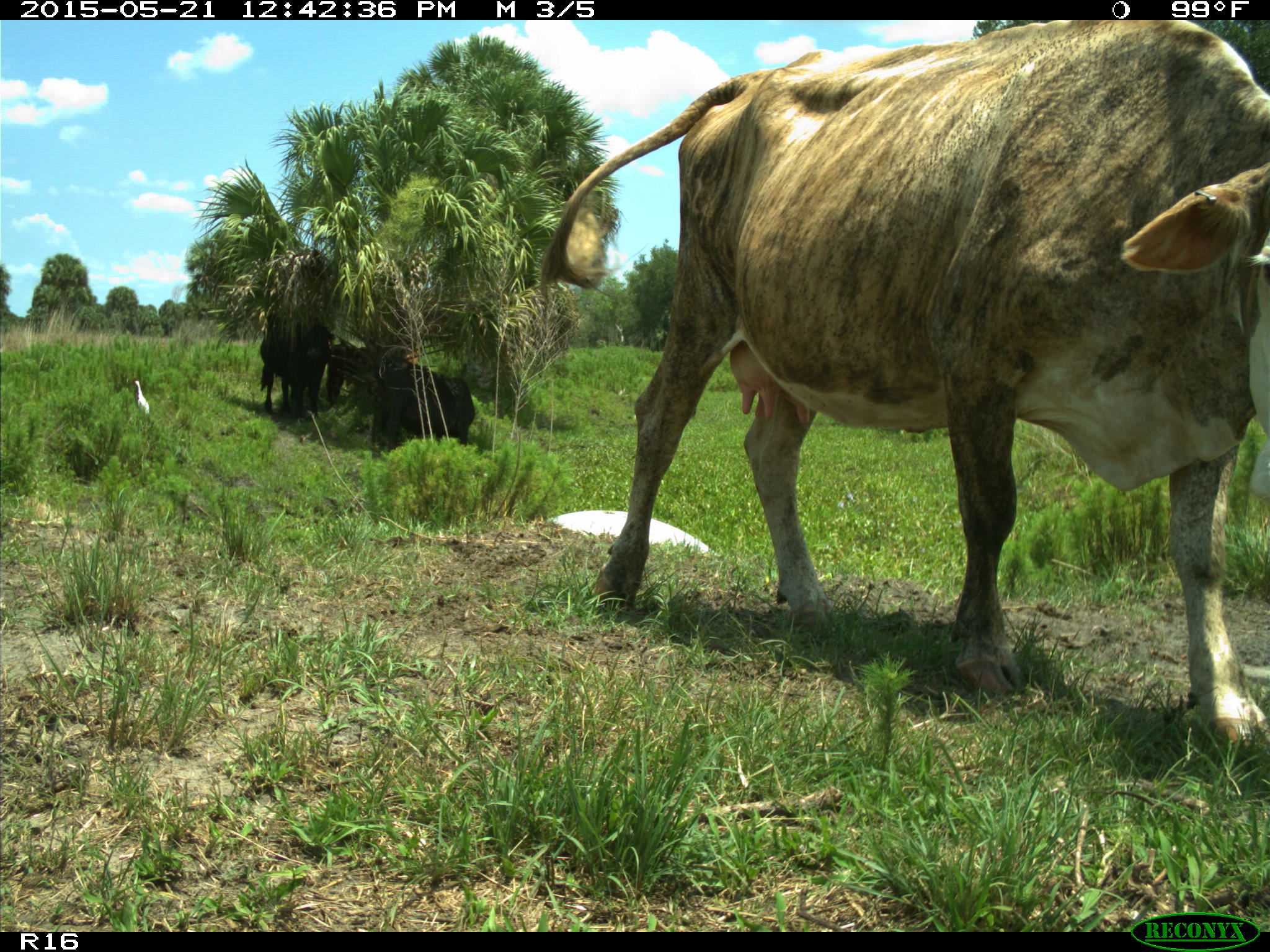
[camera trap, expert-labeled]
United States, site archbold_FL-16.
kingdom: Animalia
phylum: Chordata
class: Mammalia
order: Artiodactyla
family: Bovidae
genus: Bos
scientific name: Bos taurus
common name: domestic cow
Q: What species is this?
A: Bos taurus (domestic cow).